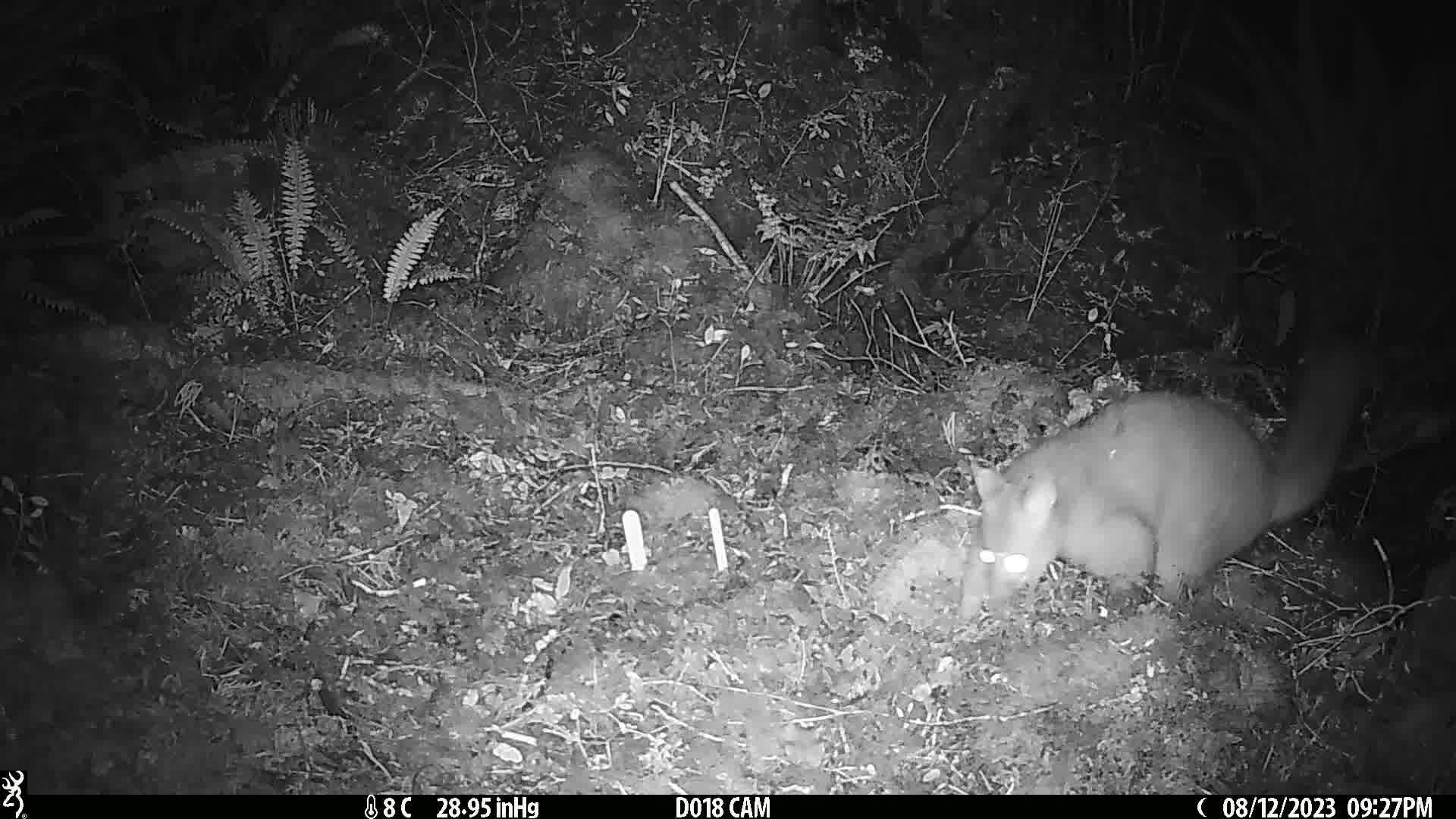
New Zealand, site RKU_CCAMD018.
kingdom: Animalia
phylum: Chordata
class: Mammalia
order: Diprotodontia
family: Phalangeridae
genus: Trichosurus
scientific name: Trichosurus vulpecula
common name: common brushtail possum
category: possum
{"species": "possum (common brushtail possum) (Trichosurus vulpecula)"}